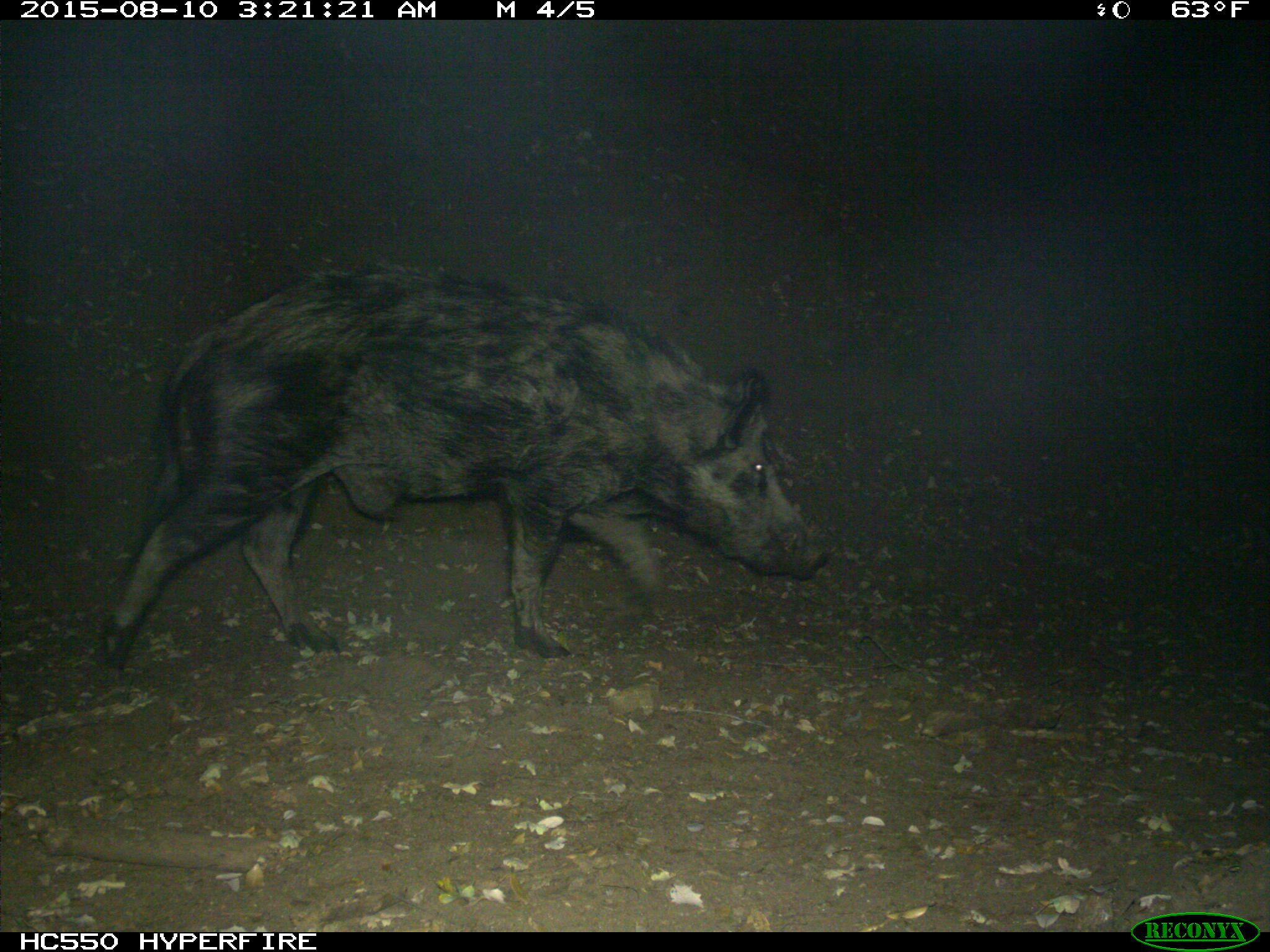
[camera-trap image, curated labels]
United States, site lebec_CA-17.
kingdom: Animalia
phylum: Chordata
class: Mammalia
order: Artiodactyla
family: Suidae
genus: Sus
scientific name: Sus scrofa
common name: wild boar